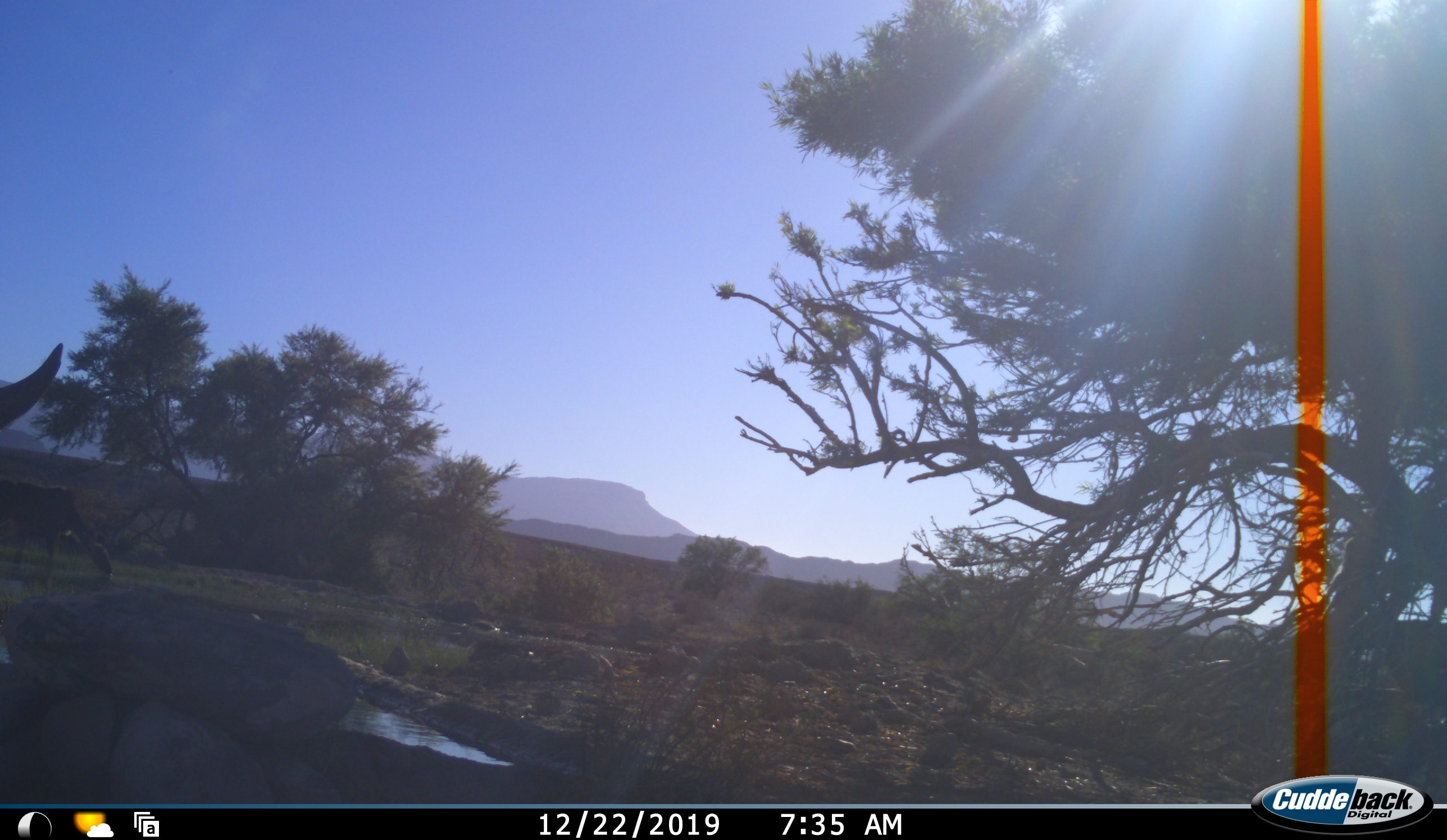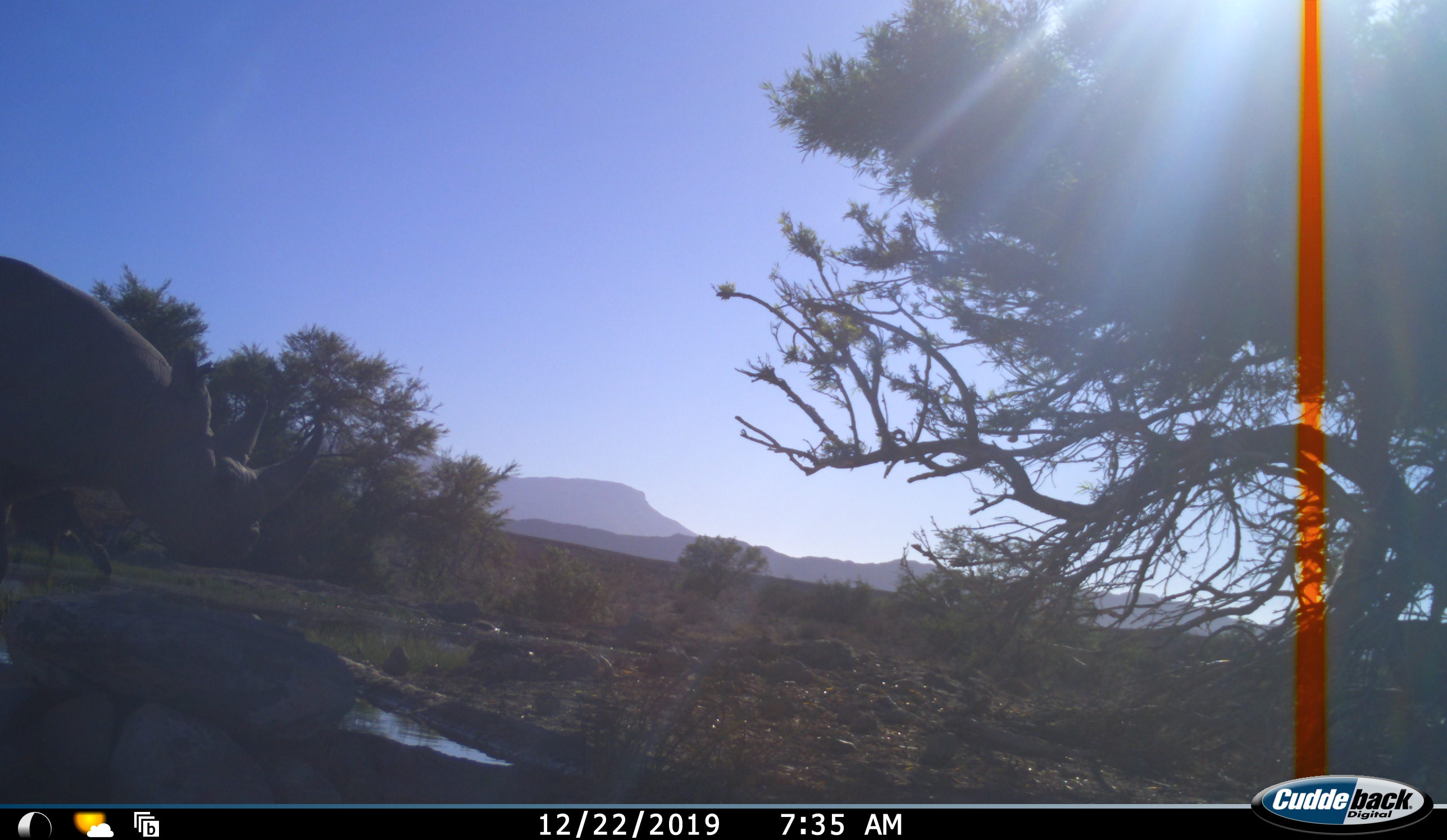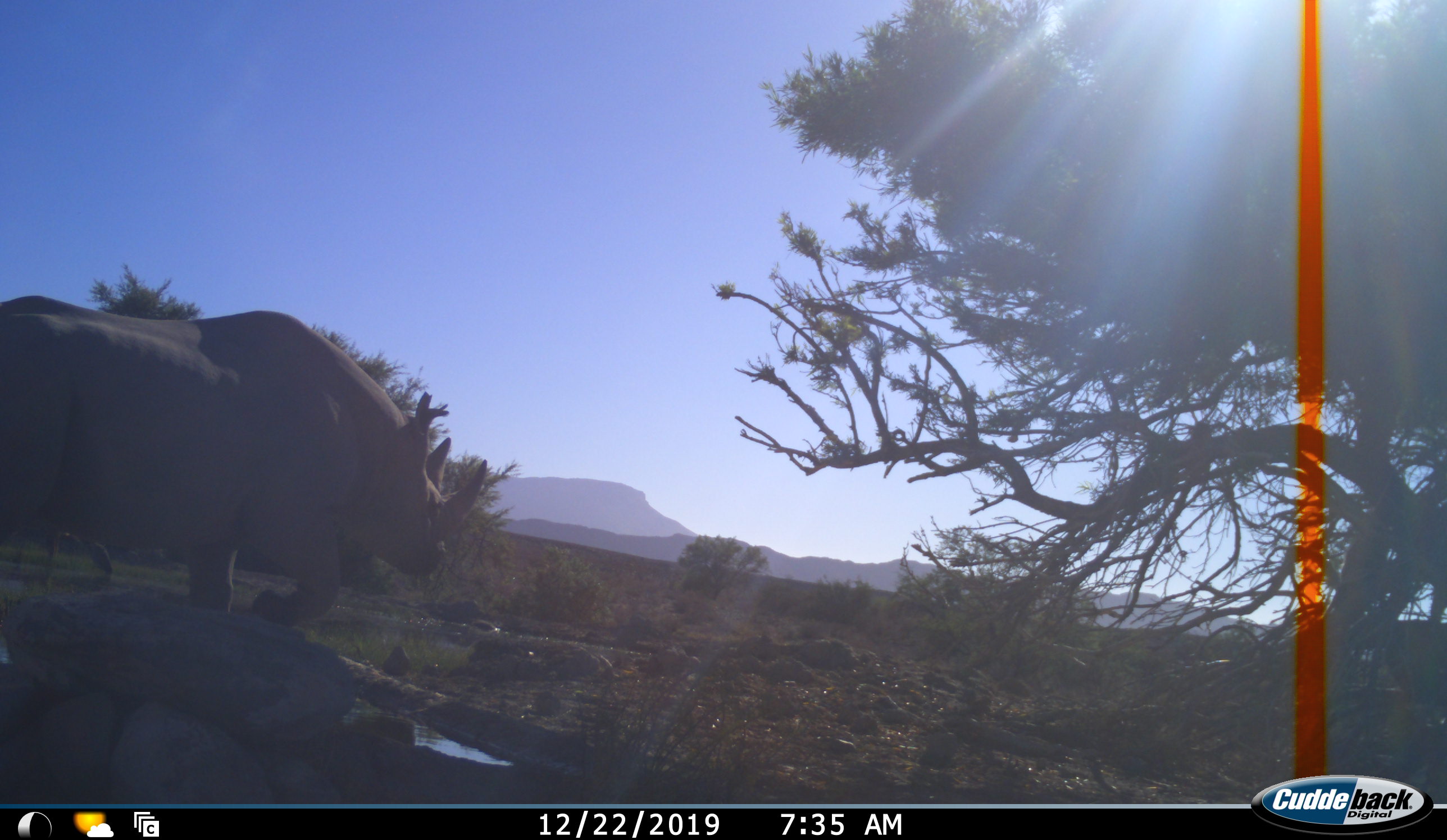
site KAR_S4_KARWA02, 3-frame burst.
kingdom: Animalia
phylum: Chordata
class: Mammalia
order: Perissodactyla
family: Rhinocerotidae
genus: Diceros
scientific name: Diceros bicornis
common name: black rhinoceros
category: rhinocerosblack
Rhinocerosblack (black rhinoceros) (Diceros bicornis), count 1. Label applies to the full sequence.